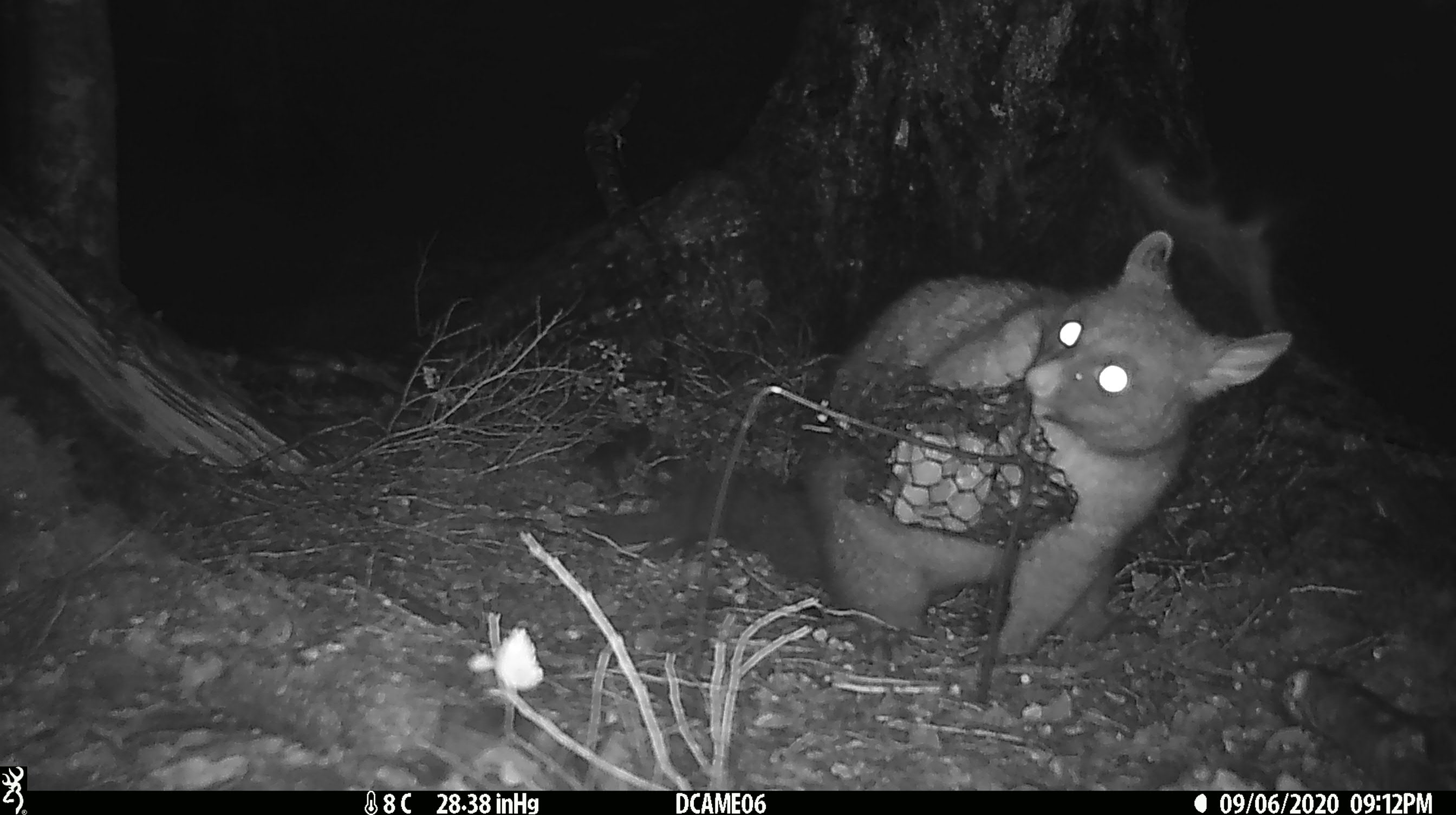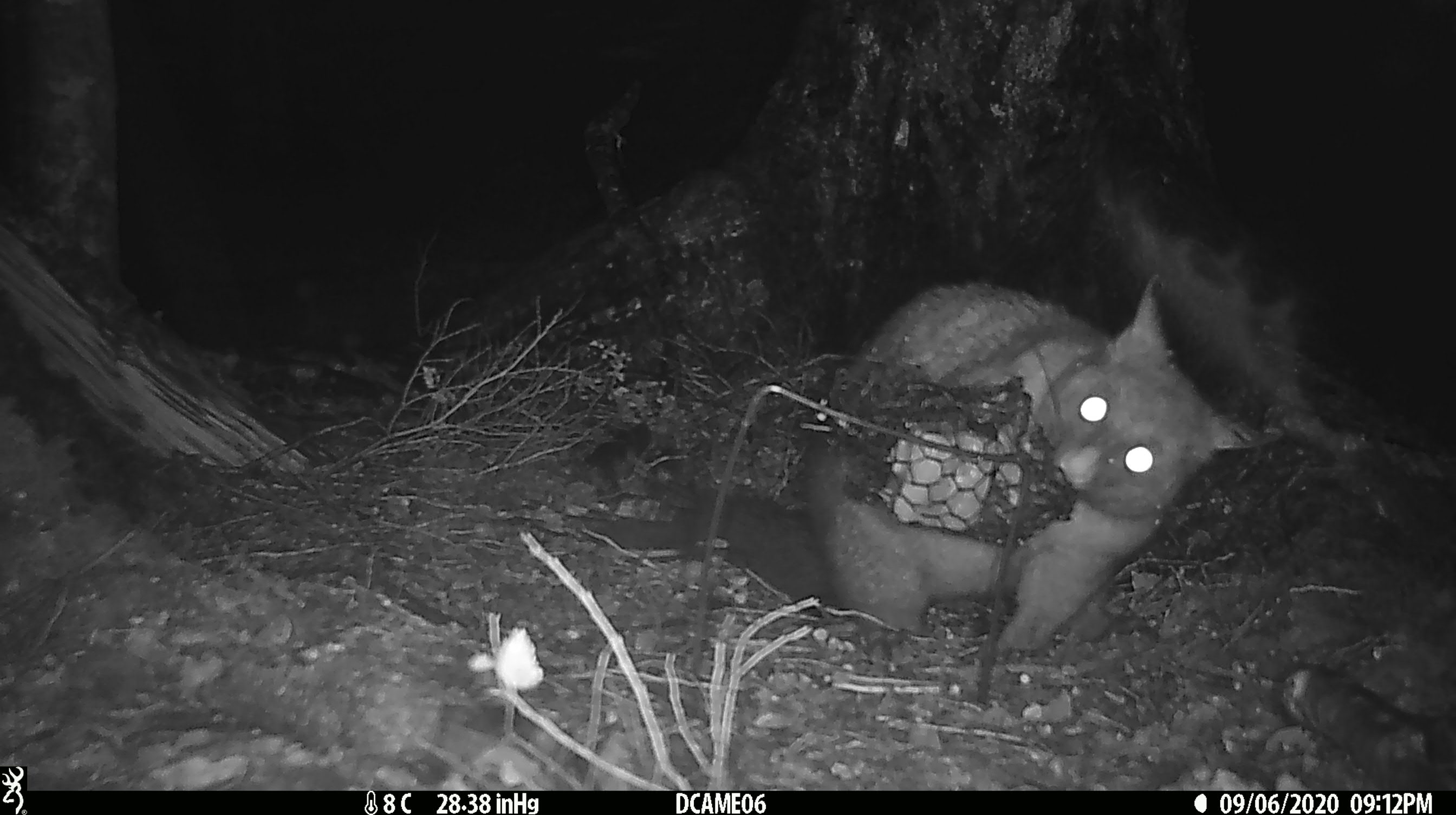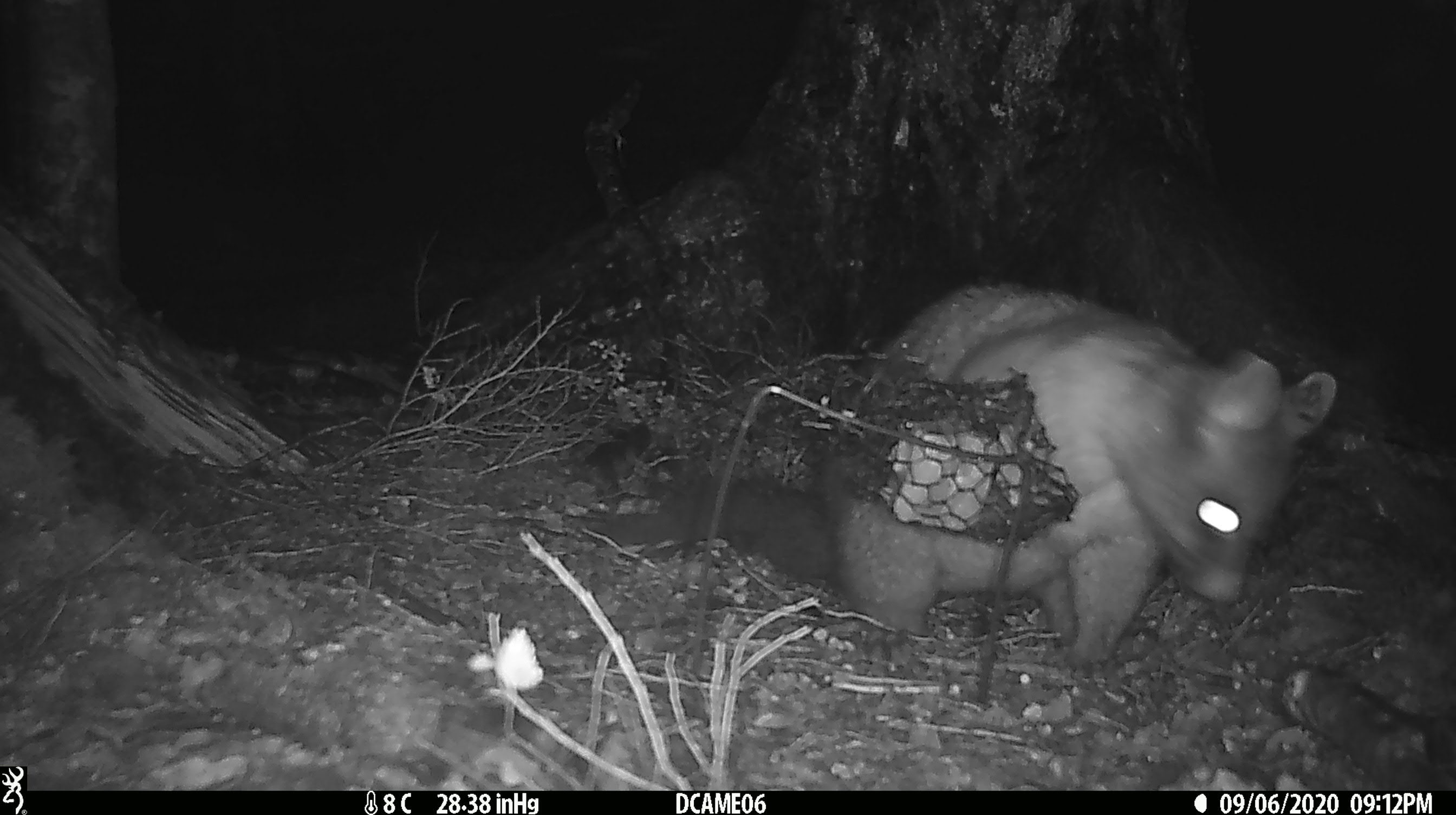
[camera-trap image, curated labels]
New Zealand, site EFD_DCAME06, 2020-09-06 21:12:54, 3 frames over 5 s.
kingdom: Animalia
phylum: Chordata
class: Mammalia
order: Diprotodontia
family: Phalangeridae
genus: Trichosurus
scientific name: Trichosurus vulpecula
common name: common brushtail possum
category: possum